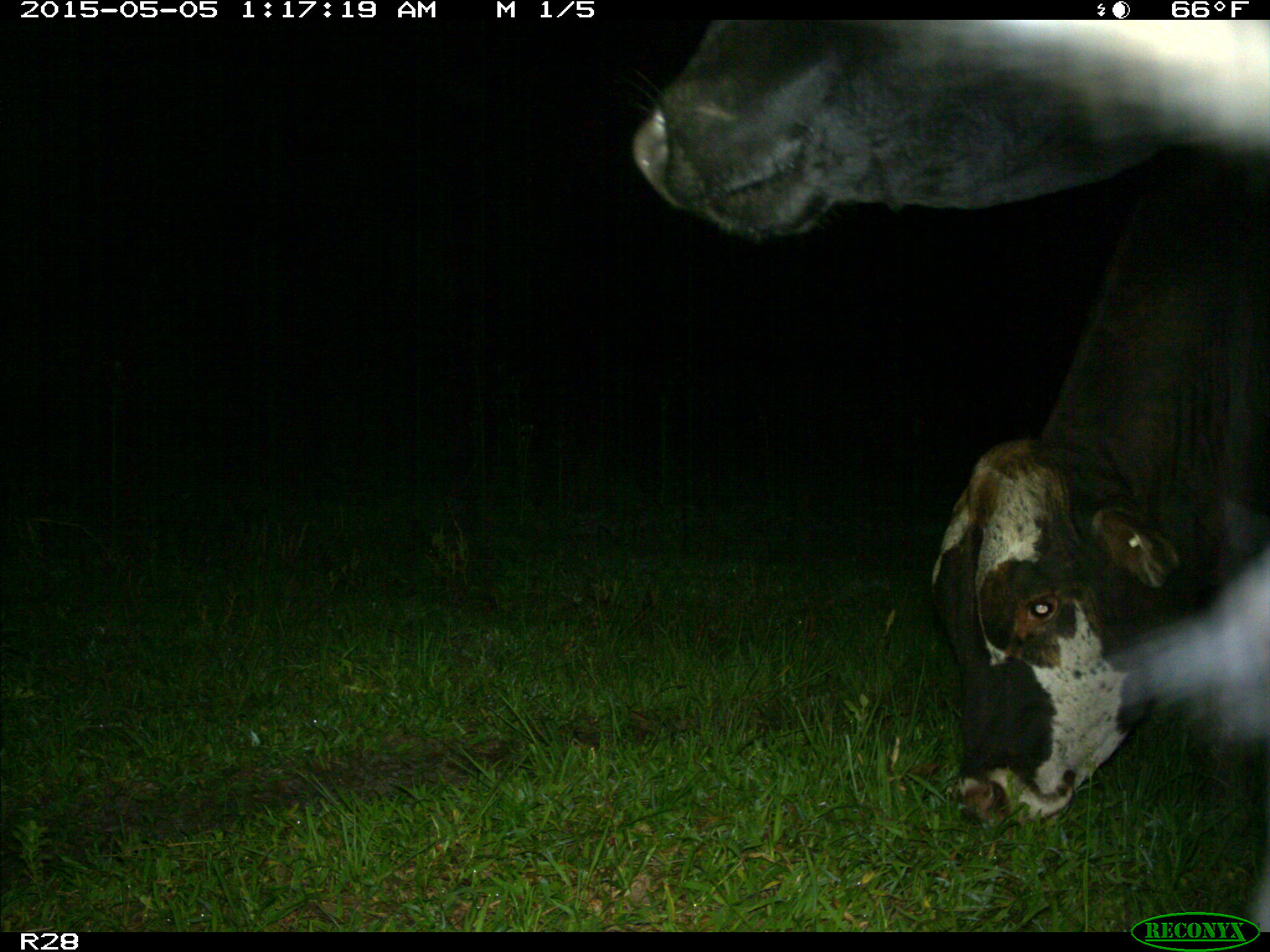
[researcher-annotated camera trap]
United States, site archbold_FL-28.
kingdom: Animalia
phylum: Chordata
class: Mammalia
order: Artiodactyla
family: Bovidae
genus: Bos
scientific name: Bos taurus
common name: domestic cow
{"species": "Bos taurus (domestic cow)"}